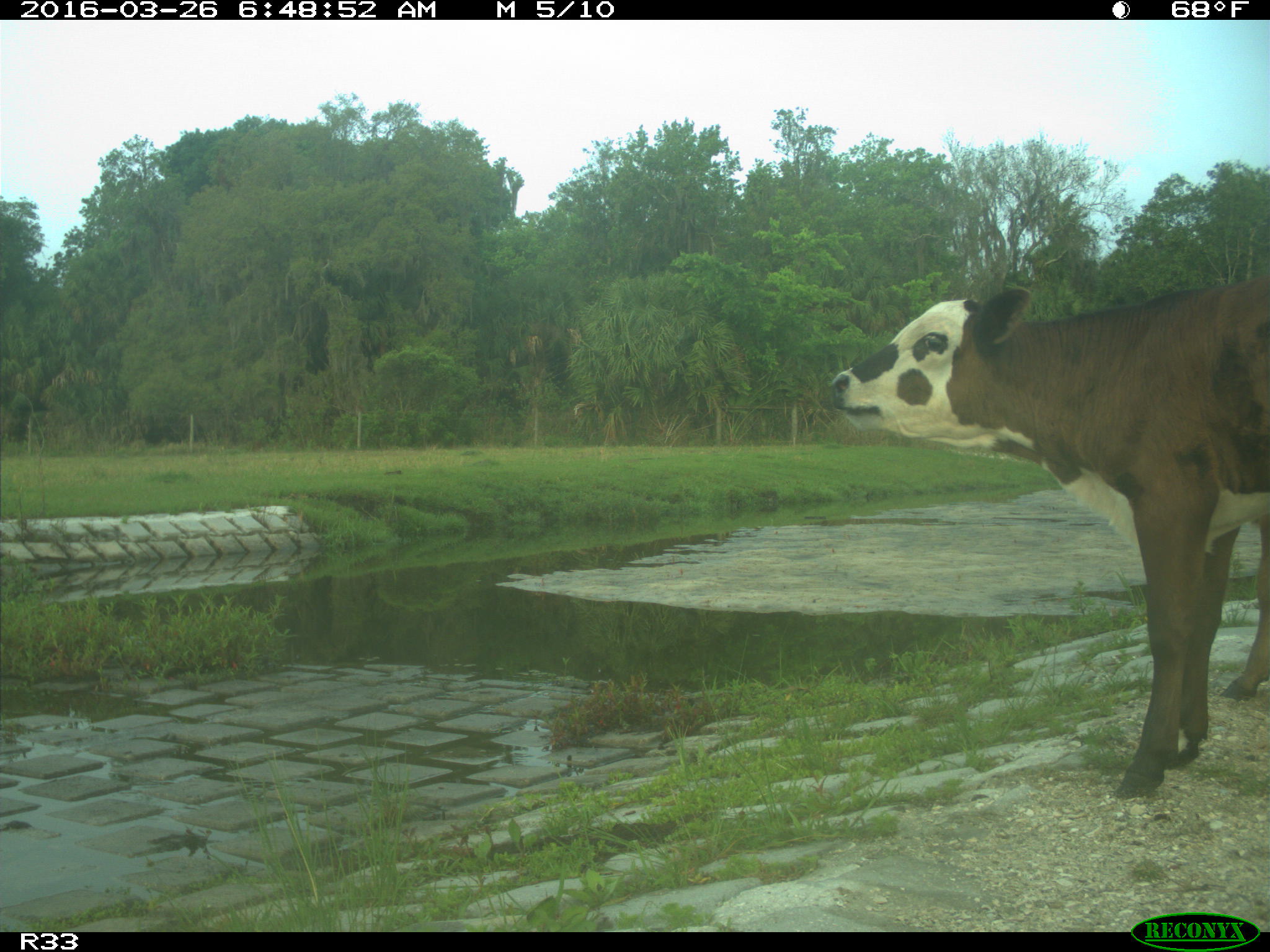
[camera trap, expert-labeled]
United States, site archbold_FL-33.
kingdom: Animalia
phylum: Chordata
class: Mammalia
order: Artiodactyla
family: Bovidae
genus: Bos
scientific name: Bos taurus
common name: domestic cow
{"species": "Bos taurus (domestic cow)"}